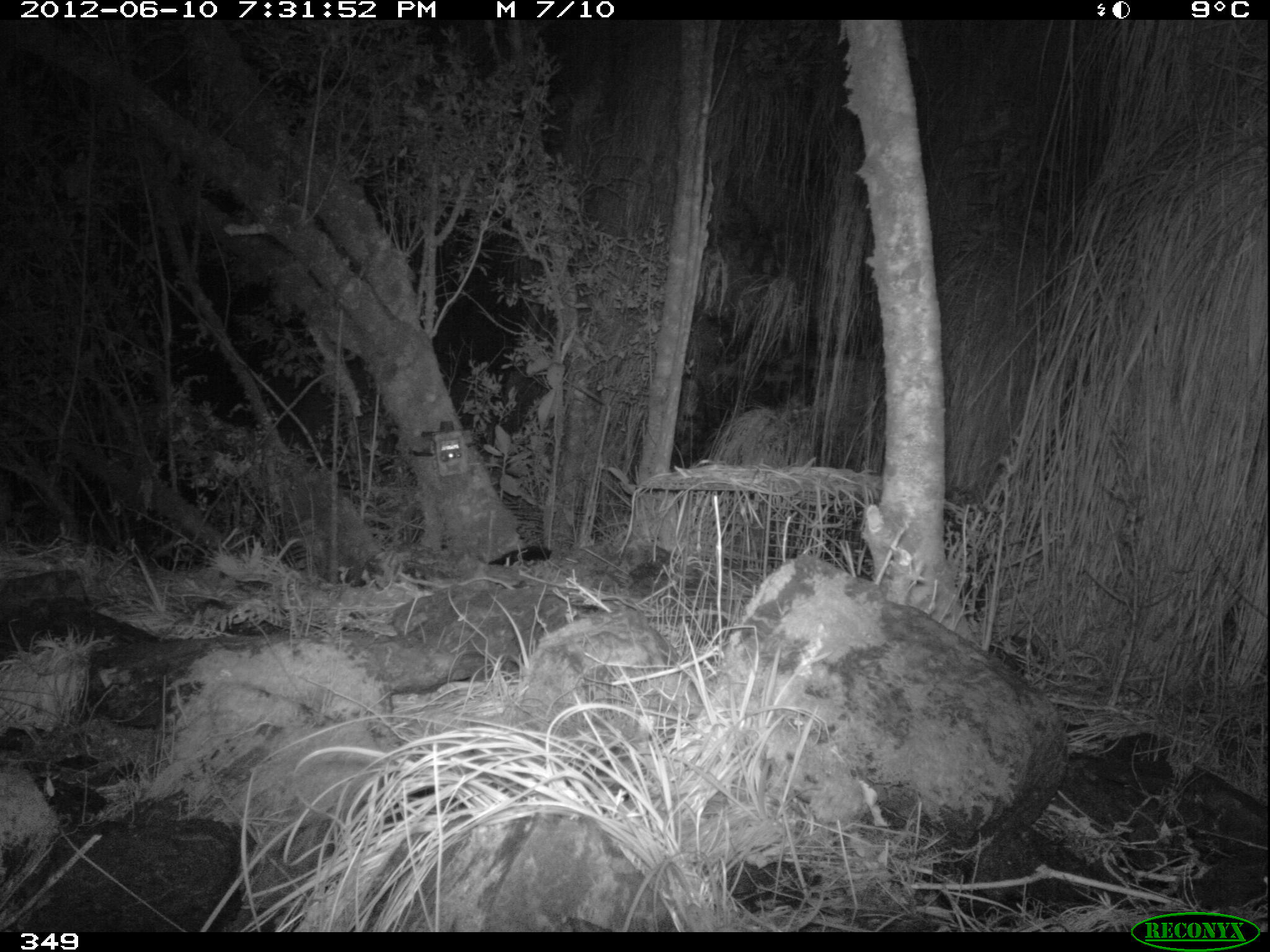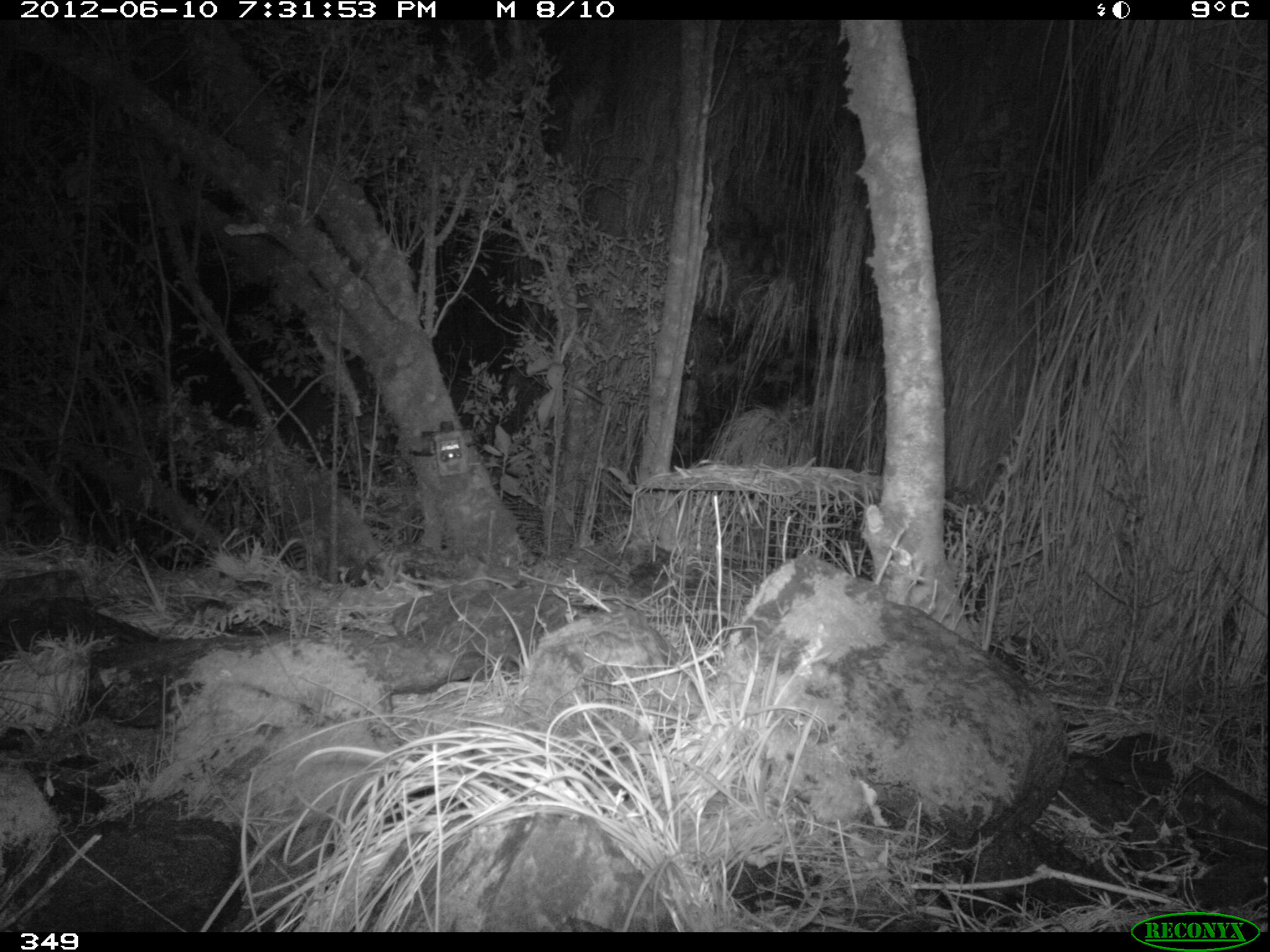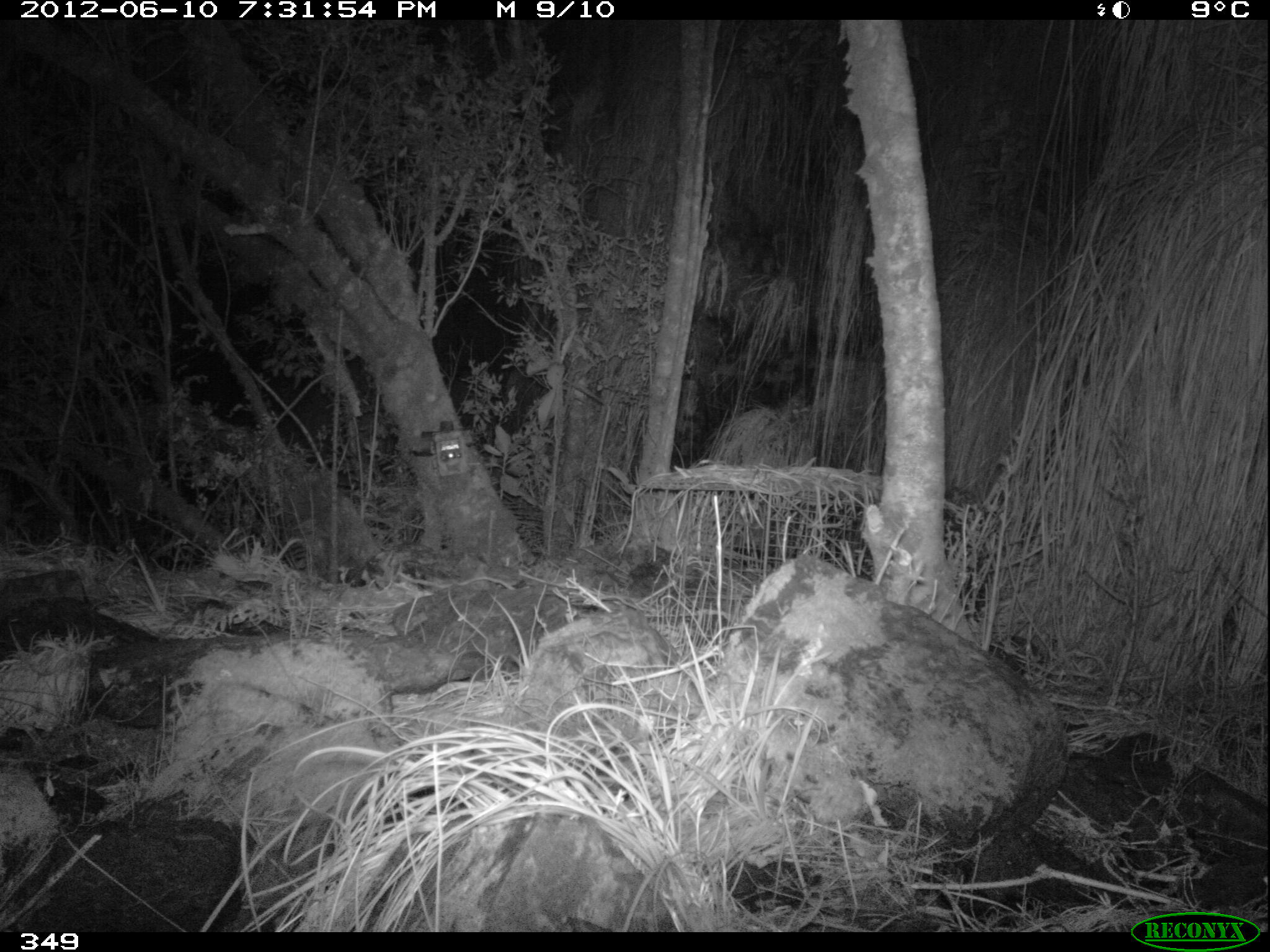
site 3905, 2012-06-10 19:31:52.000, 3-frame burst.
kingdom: Animalia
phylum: Chordata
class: Mammalia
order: Didelphimorphia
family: Didelphidae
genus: Didelphis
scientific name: Didelphis pernigra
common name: andean white-eared opossum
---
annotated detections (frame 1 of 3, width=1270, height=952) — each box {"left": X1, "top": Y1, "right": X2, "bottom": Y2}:
didelphis pernigra: {"left": 487, "top": 544, "right": 553, "bottom": 567}